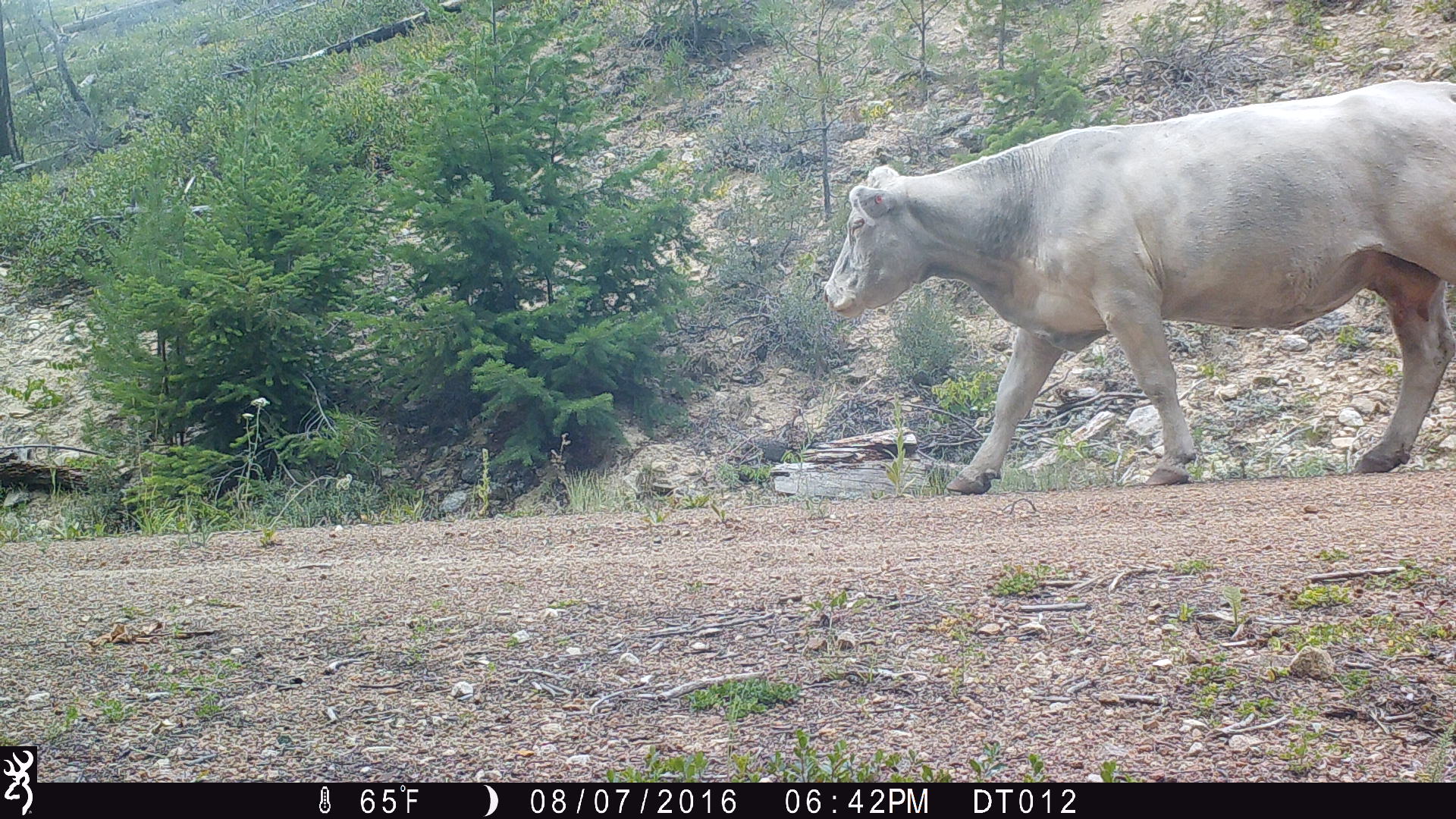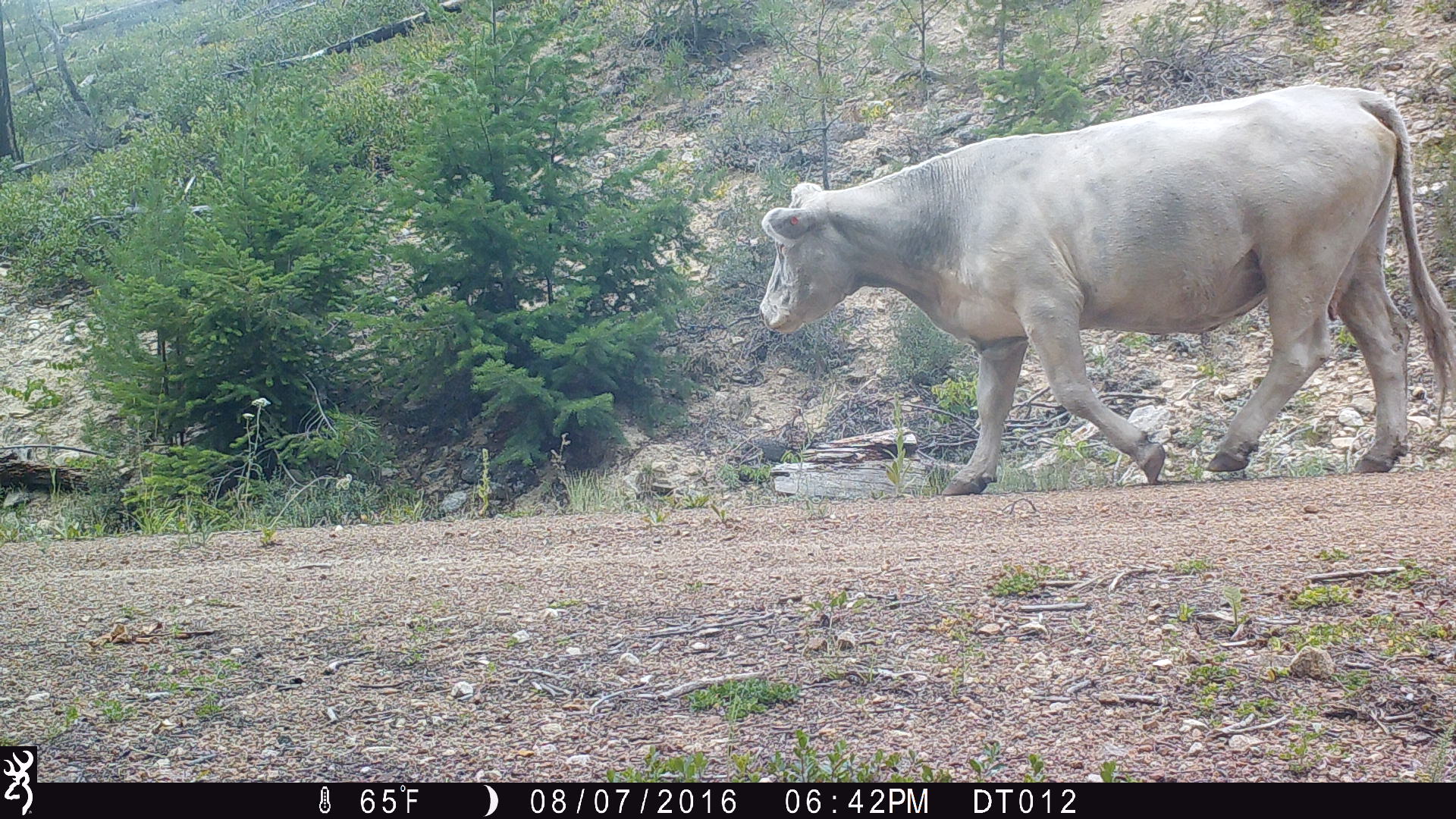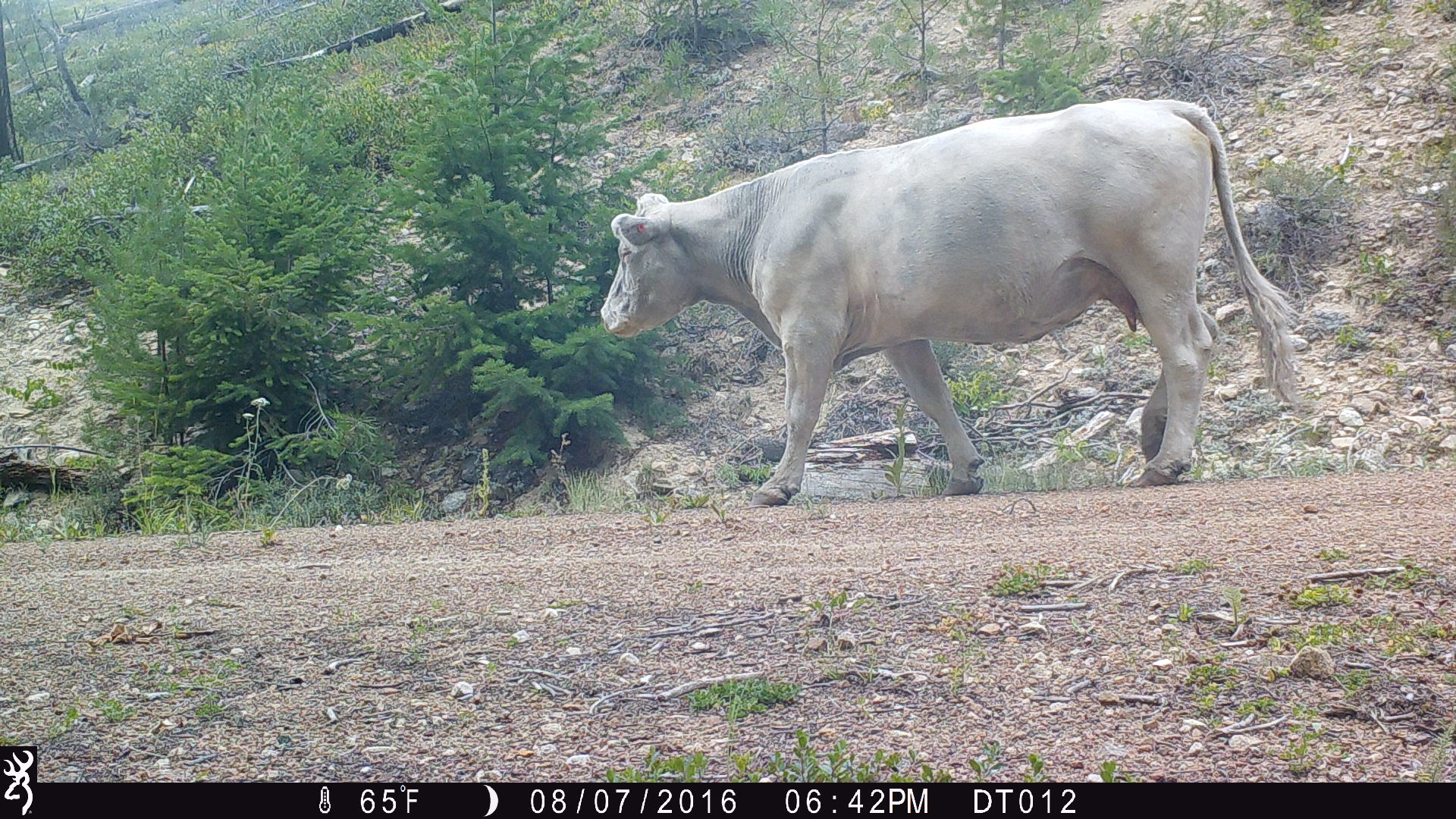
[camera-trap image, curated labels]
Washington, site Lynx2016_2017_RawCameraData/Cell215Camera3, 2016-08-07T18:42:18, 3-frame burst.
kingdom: Animalia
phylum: Chordata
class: Mammalia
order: Artiodactyla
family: Bovidae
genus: Bos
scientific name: Bos taurus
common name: domestic cattle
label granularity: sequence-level